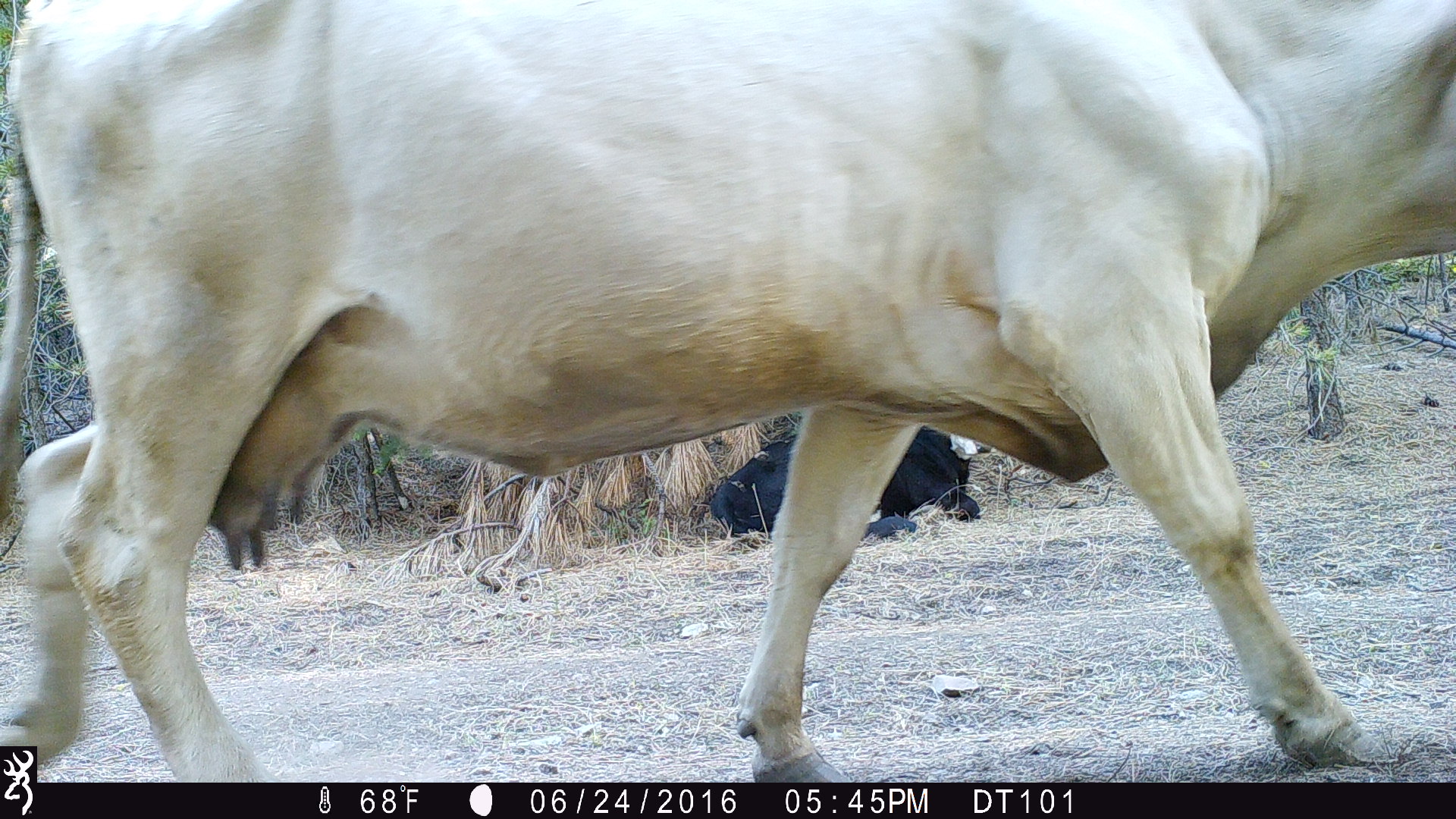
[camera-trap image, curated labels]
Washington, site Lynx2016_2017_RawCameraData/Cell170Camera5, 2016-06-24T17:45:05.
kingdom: Animalia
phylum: Chordata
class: Mammalia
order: Artiodactyla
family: Bovidae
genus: Bos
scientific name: Bos taurus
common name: domestic cattle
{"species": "domestic cattle (Bos taurus)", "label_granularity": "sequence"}